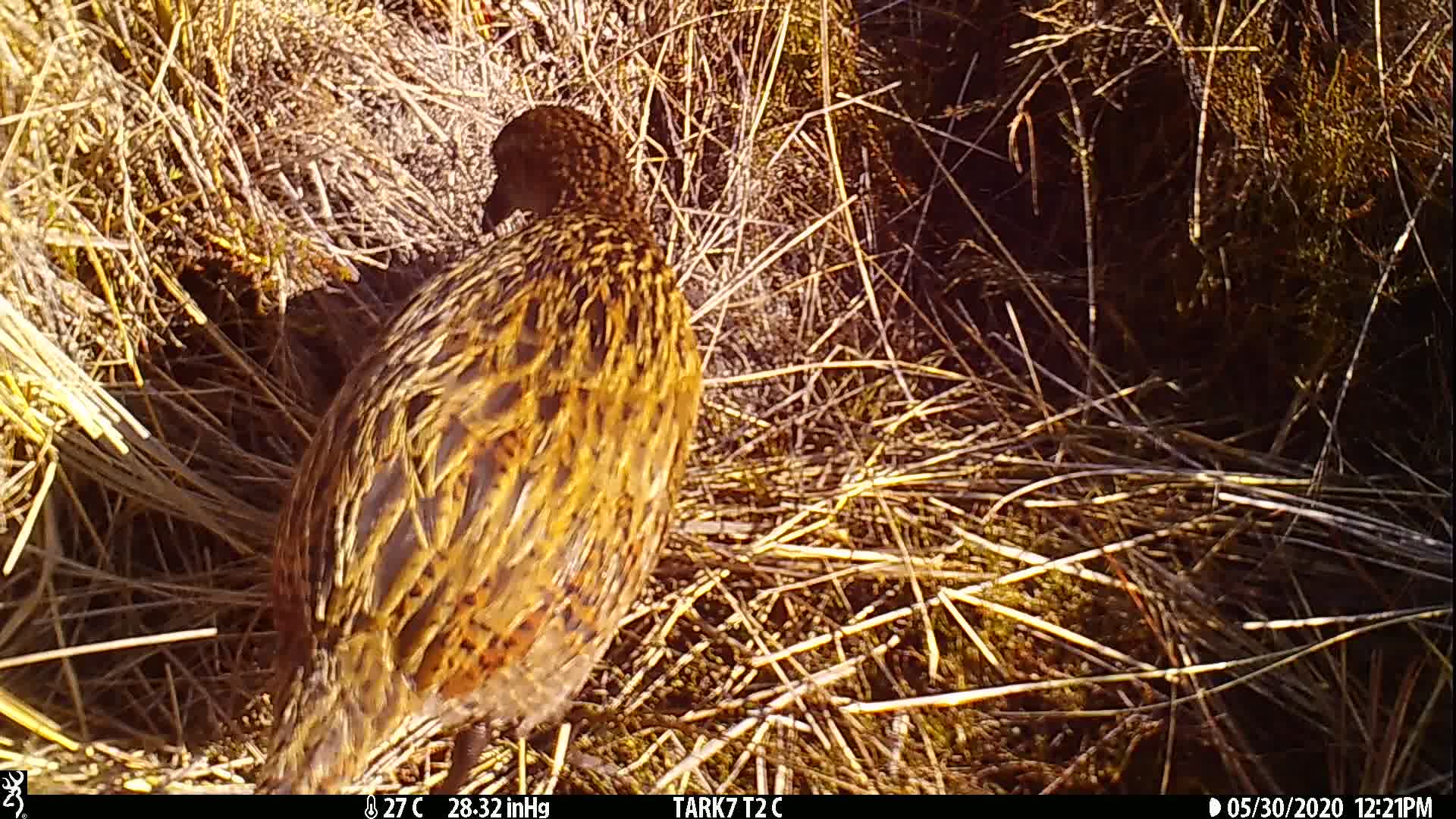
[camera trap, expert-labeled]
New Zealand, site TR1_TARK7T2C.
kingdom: Animalia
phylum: Chordata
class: Aves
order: Gruiformes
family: Rallidae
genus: Gallirallus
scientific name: Gallirallus australis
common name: weka